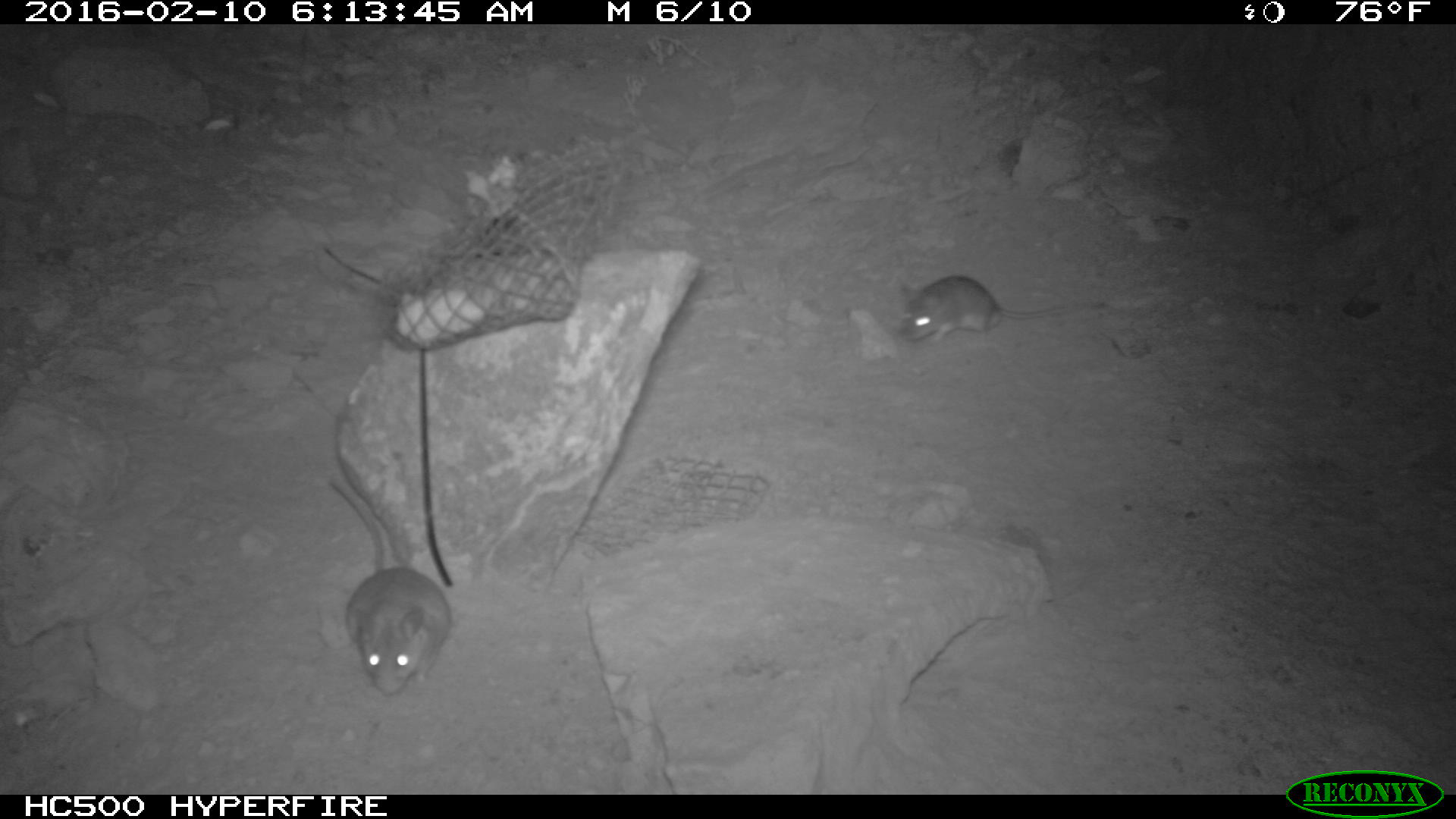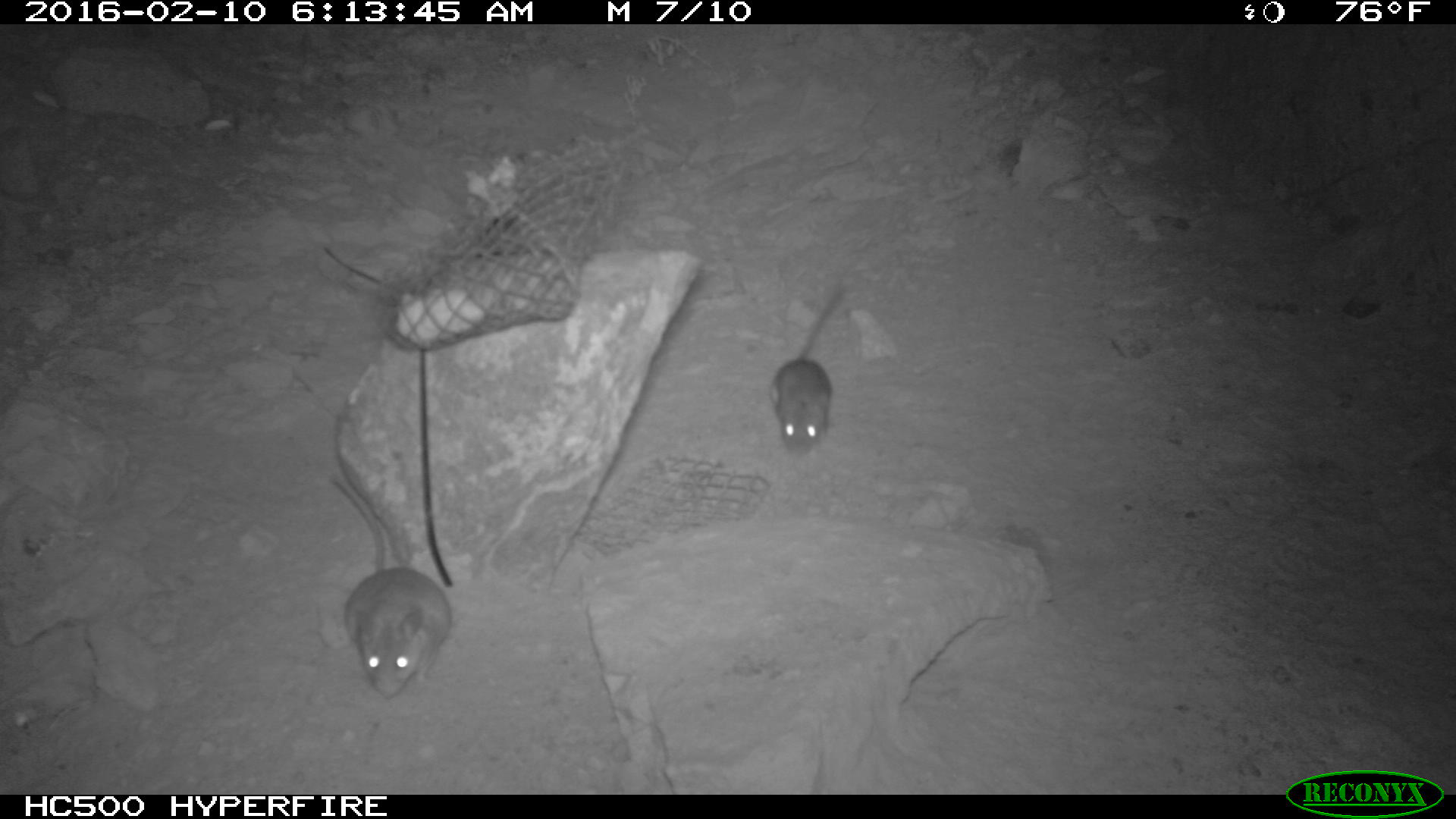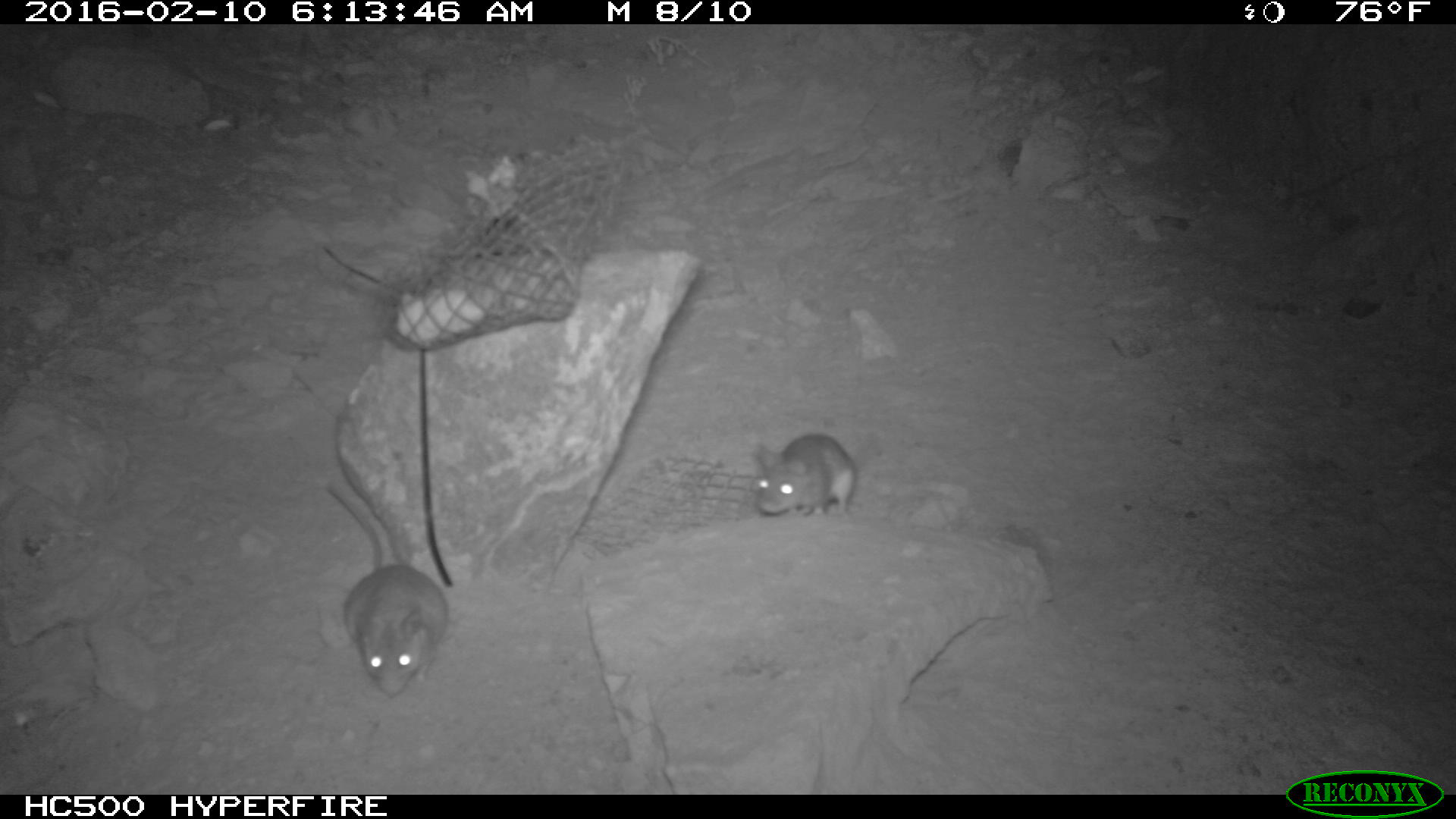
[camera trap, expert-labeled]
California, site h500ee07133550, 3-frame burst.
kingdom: Animalia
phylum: Chordata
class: Mammalia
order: Rodentia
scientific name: Rodentia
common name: rodent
Rodent (Rodentia).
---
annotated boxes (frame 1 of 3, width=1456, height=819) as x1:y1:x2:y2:
rodent: 332:477:451:698; 894:275:1108:345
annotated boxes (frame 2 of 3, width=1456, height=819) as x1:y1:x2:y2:
rodent: 323:471:453:695; 767:275:849:455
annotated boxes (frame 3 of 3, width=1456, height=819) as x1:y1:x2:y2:
rodent: 328:484:448:698; 755:428:859:522